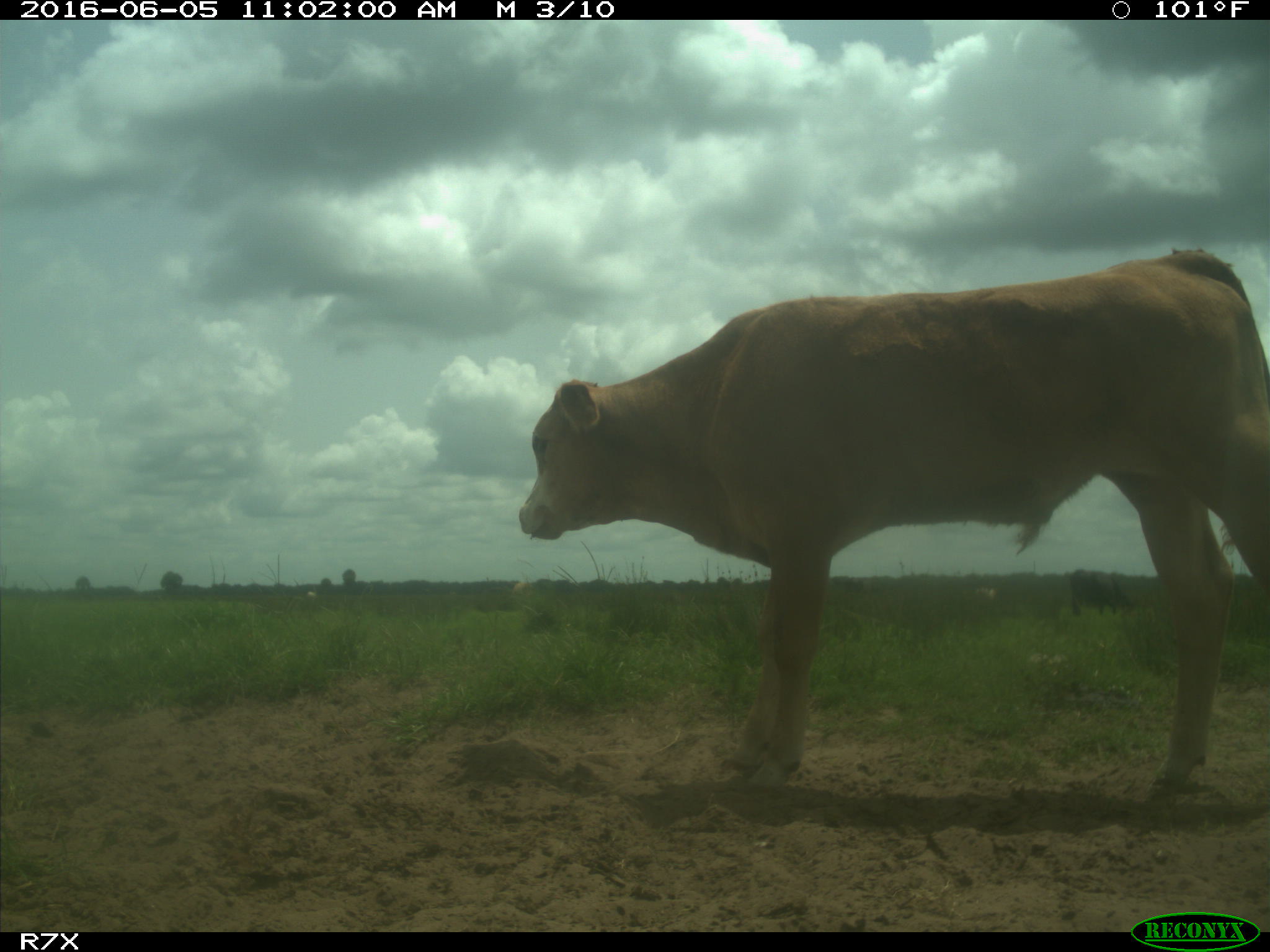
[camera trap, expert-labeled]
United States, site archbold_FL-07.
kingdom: Animalia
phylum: Chordata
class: Mammalia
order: Artiodactyla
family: Bovidae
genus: Bos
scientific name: Bos taurus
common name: domestic cow